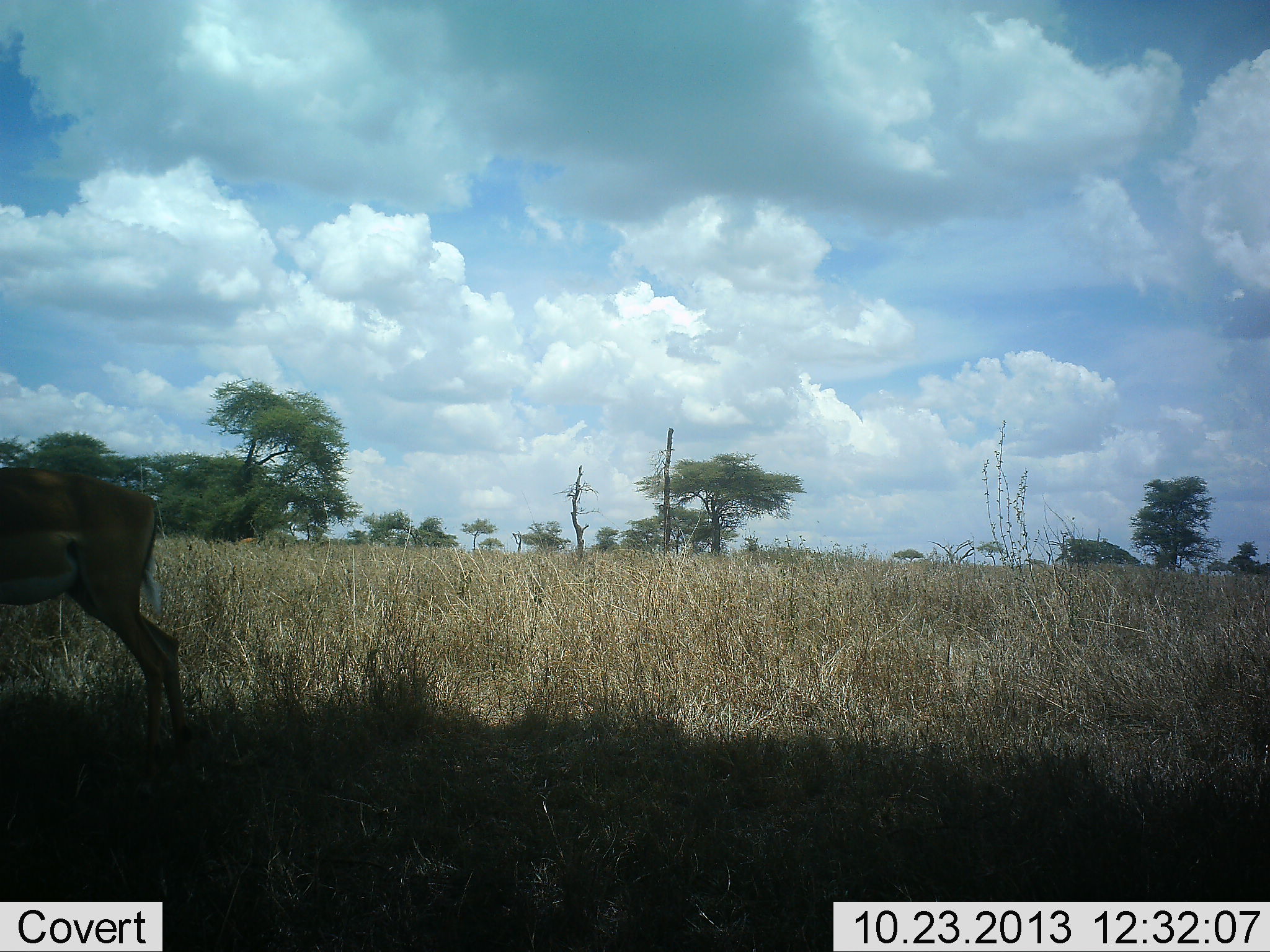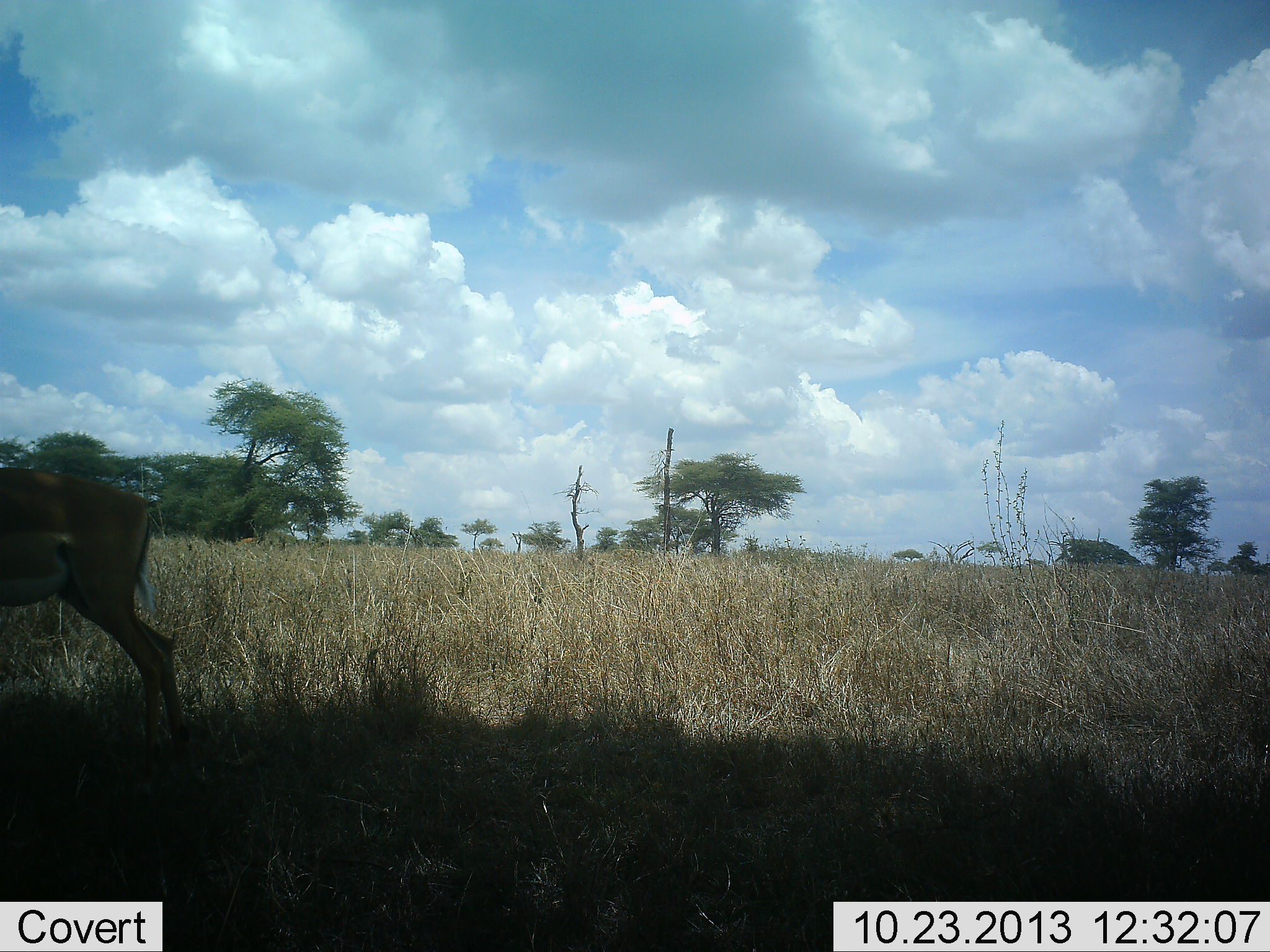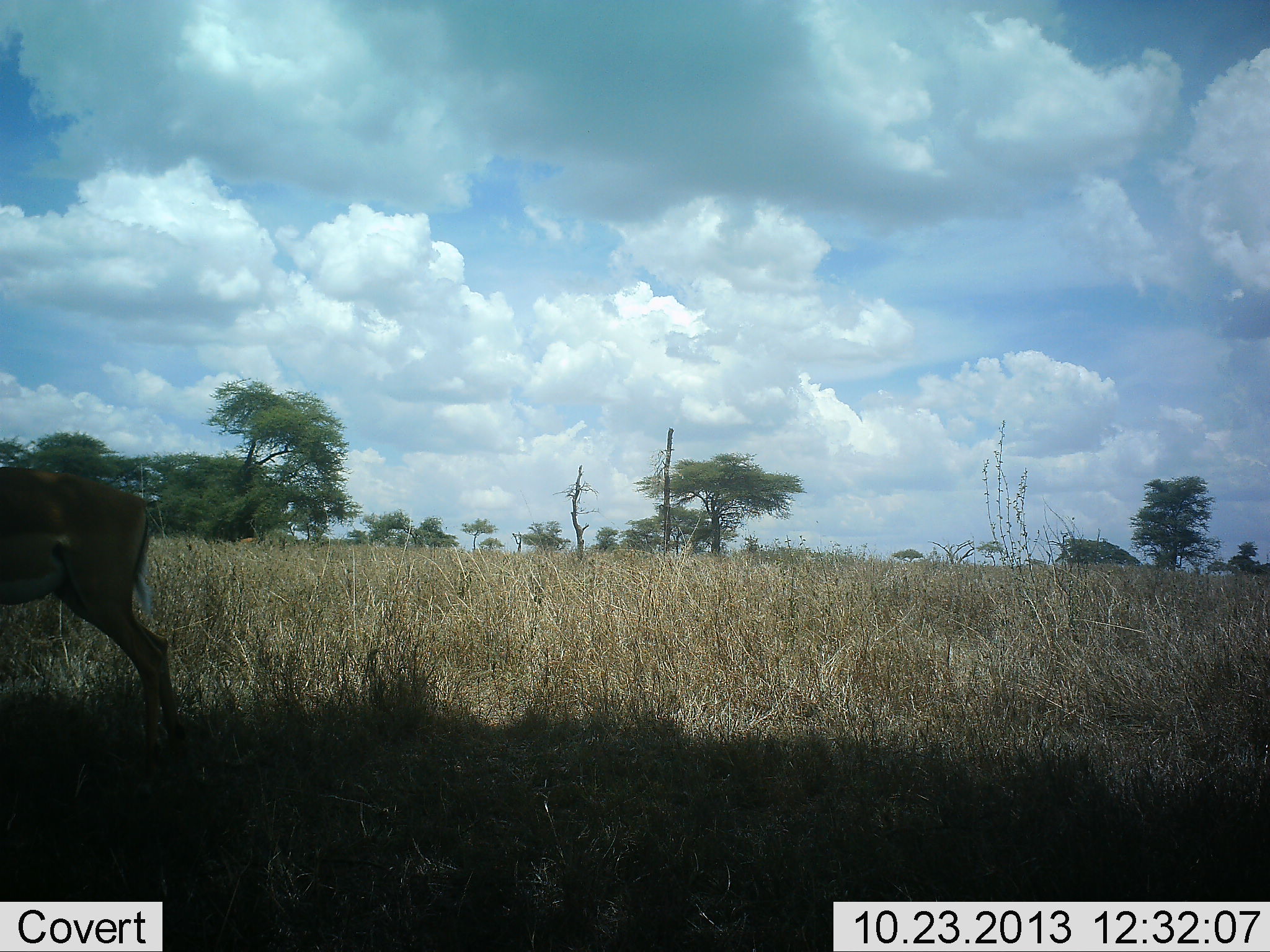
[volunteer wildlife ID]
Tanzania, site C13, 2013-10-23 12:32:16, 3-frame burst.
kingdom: Animalia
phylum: Chordata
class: Mammalia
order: Artiodactyla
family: Bovidae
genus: Aepyceros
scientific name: Aepyceros melampus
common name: impala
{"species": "impala (Aepyceros melampus)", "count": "1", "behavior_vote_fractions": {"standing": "94%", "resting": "0%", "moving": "0%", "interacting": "0%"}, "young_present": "0%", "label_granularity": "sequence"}